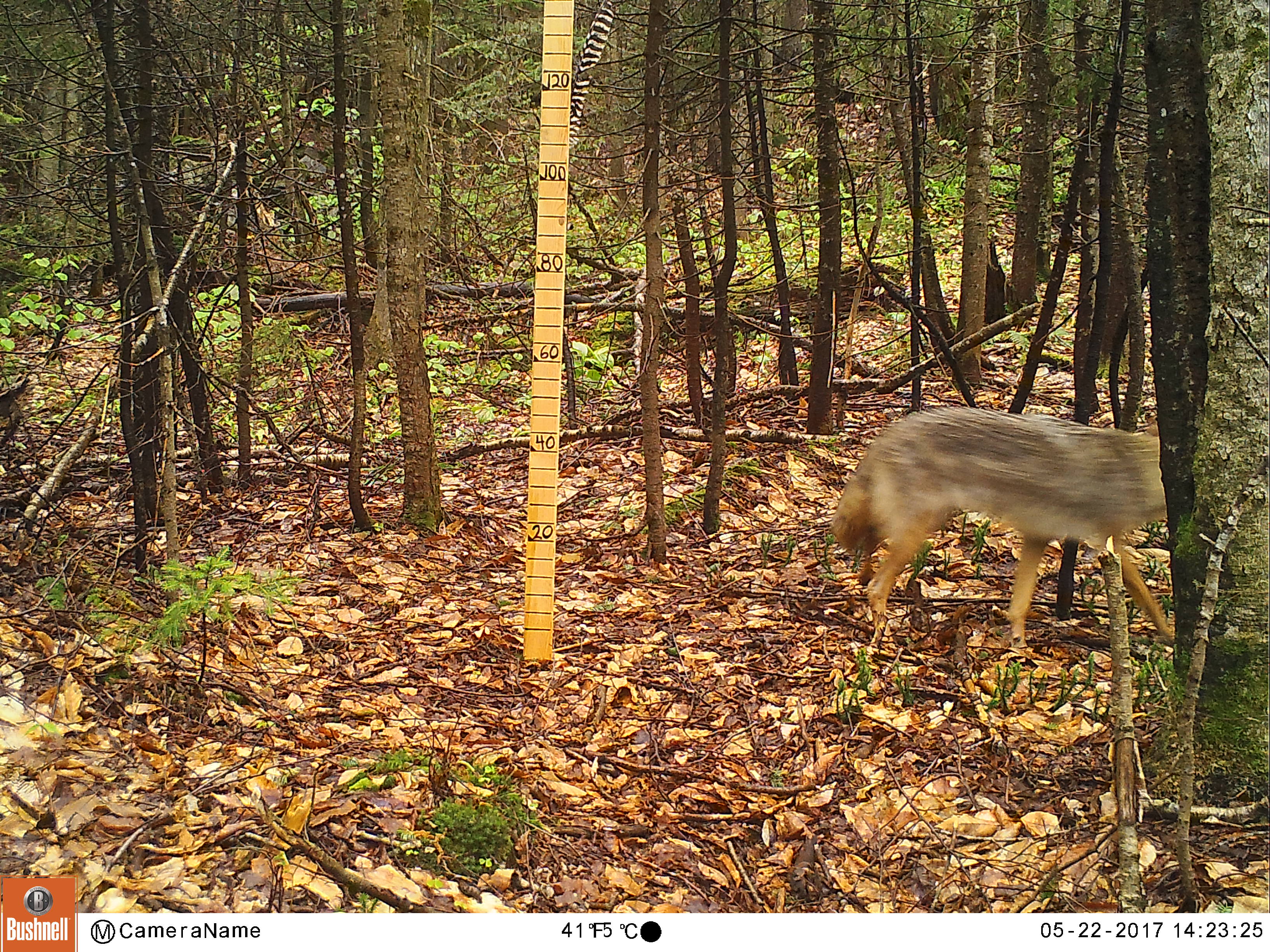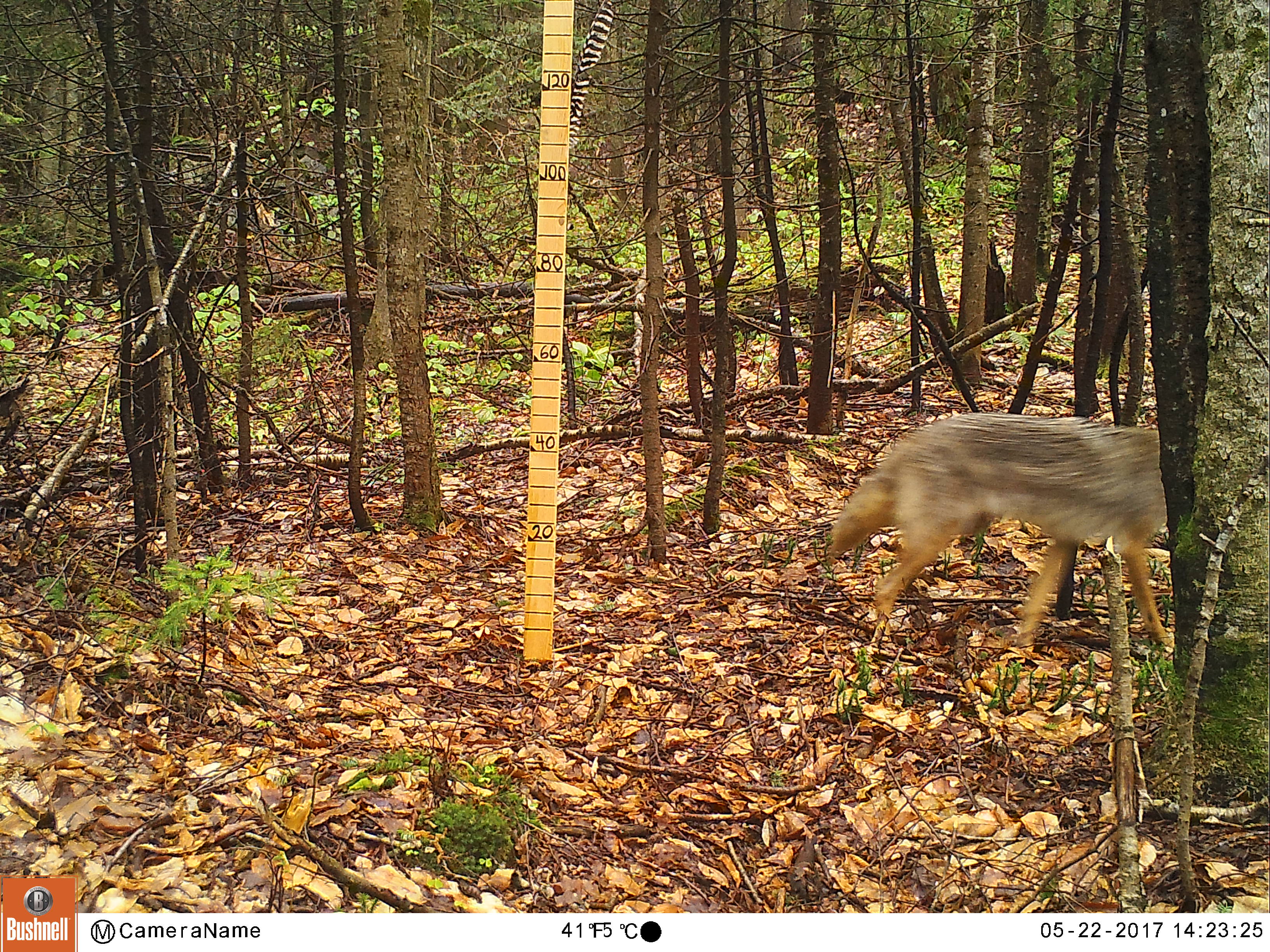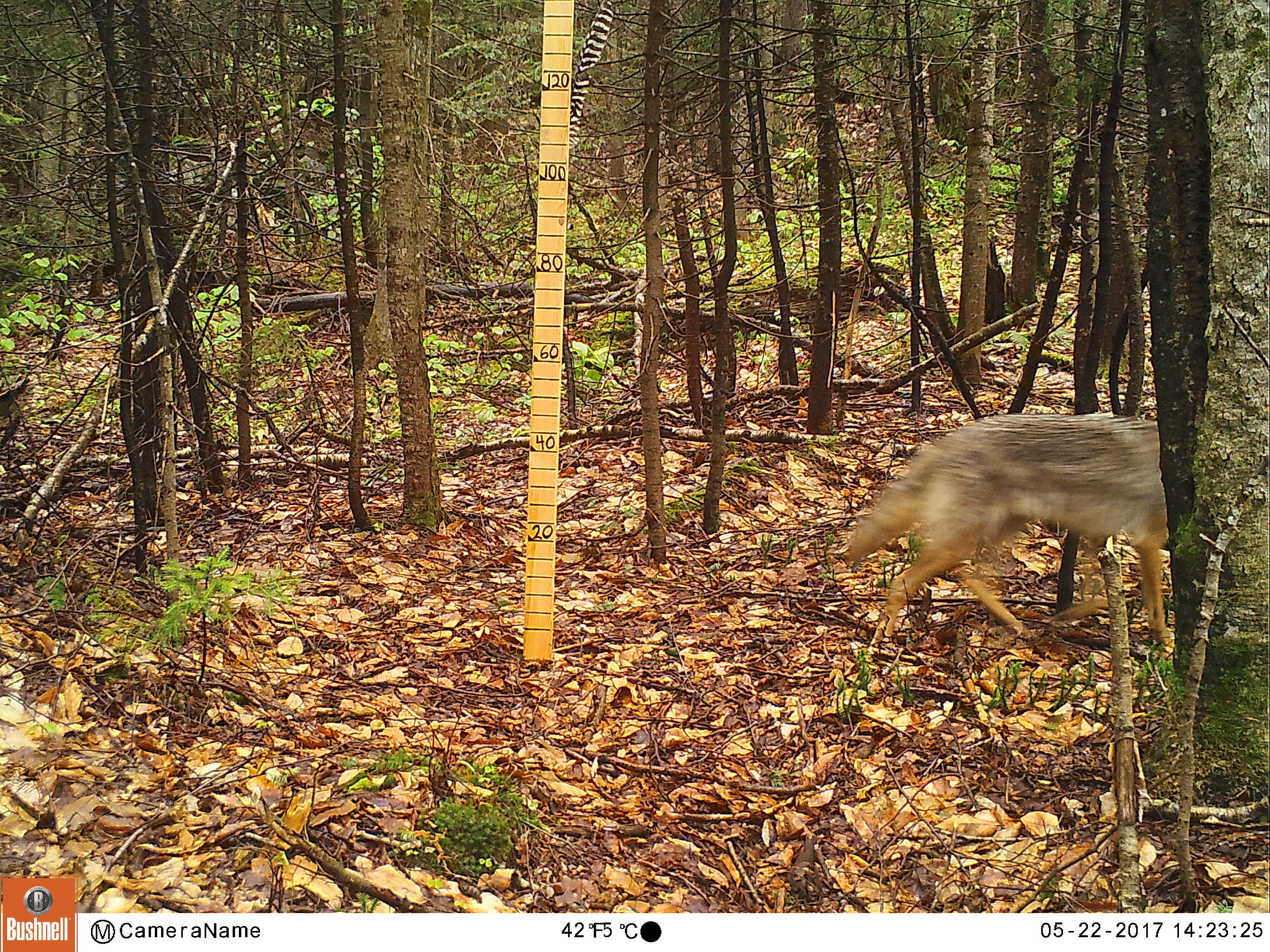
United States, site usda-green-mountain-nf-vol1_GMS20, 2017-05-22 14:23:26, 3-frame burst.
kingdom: Animalia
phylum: Chordata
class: Mammalia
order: Carnivora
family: Canidae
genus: Canis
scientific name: Canis latrans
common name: coyote